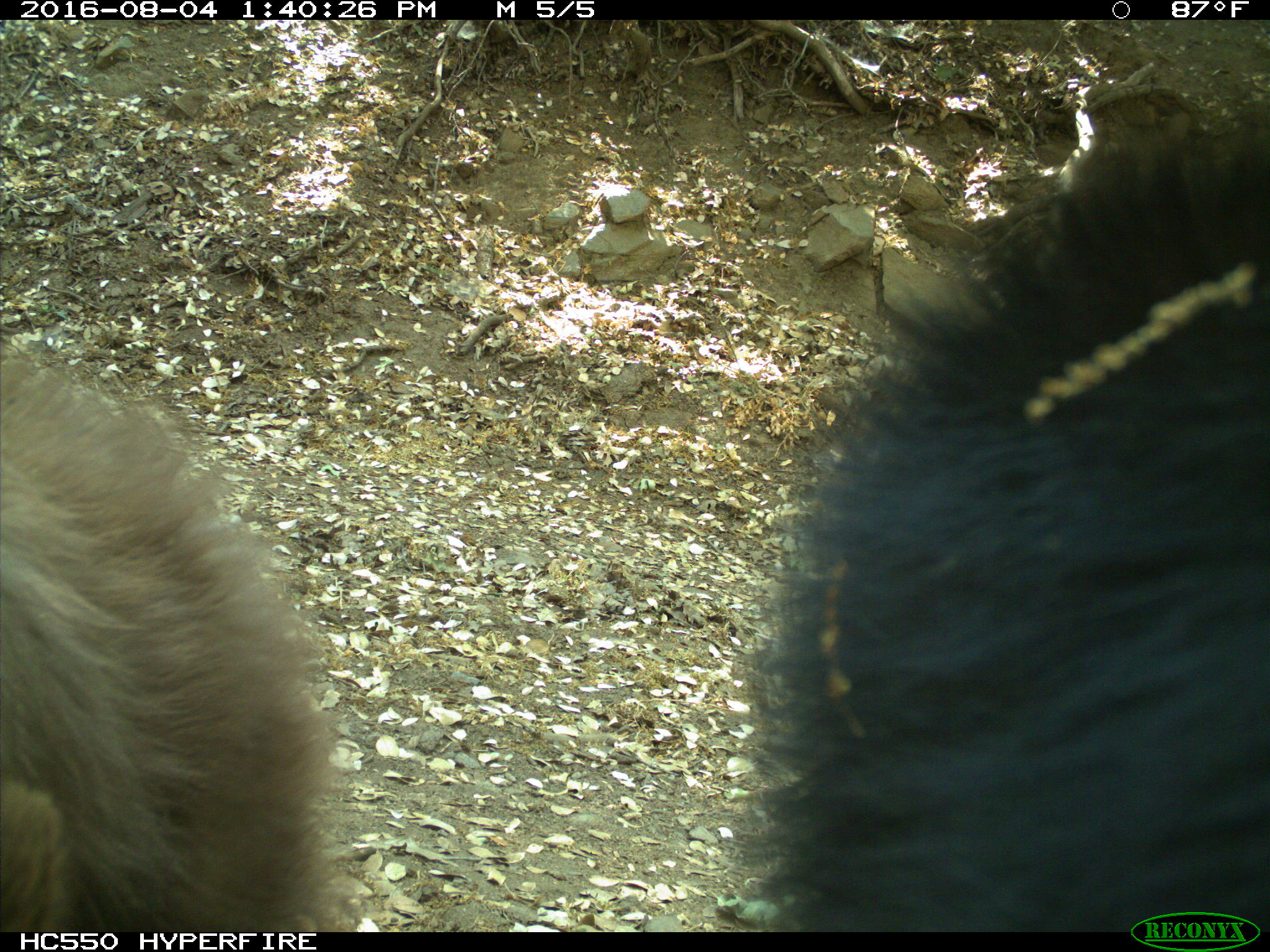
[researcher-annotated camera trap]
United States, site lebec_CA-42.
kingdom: Animalia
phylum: Chordata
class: Mammalia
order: Carnivora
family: Ursidae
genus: Ursus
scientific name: Ursus americanus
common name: american black bear